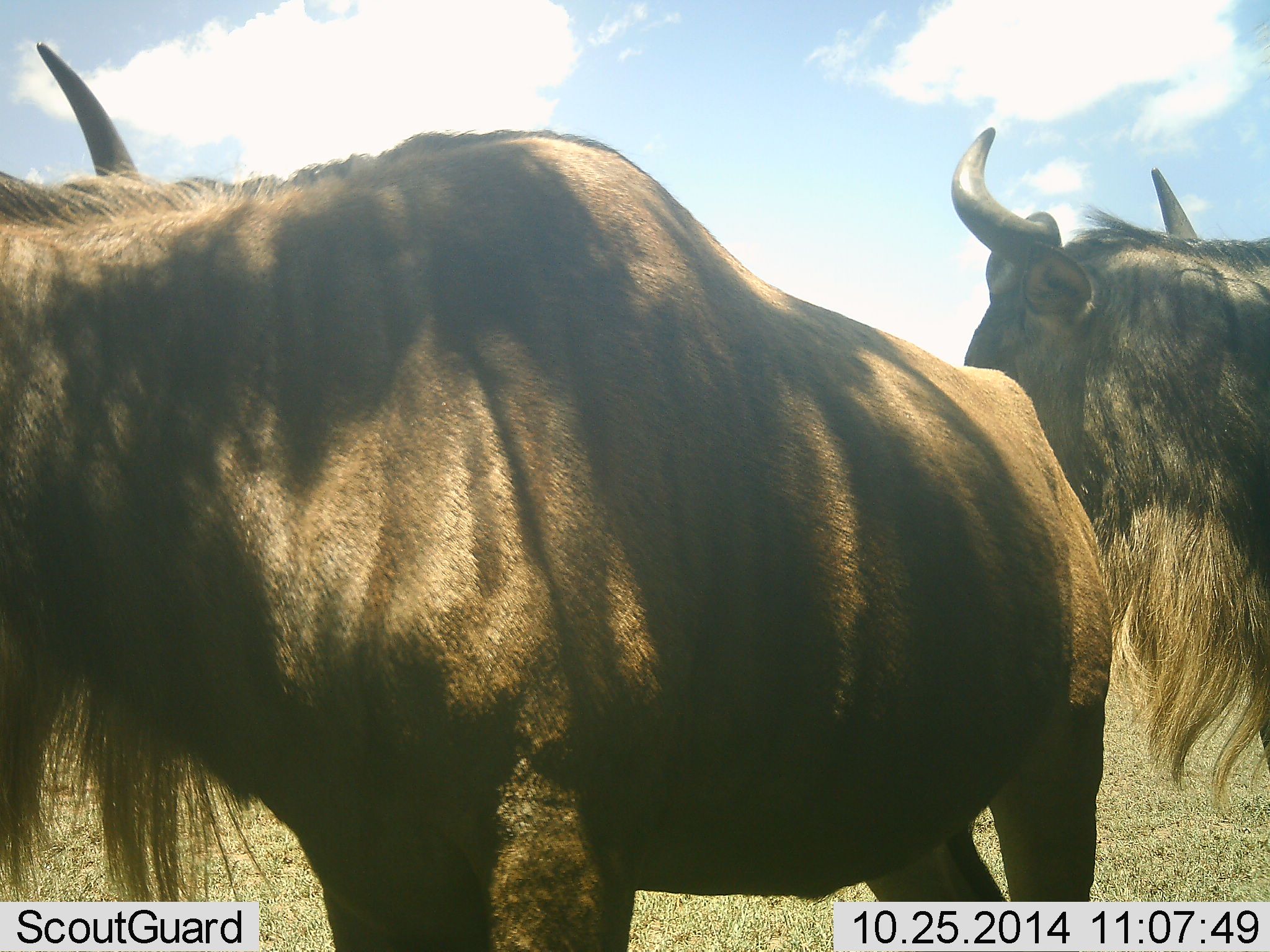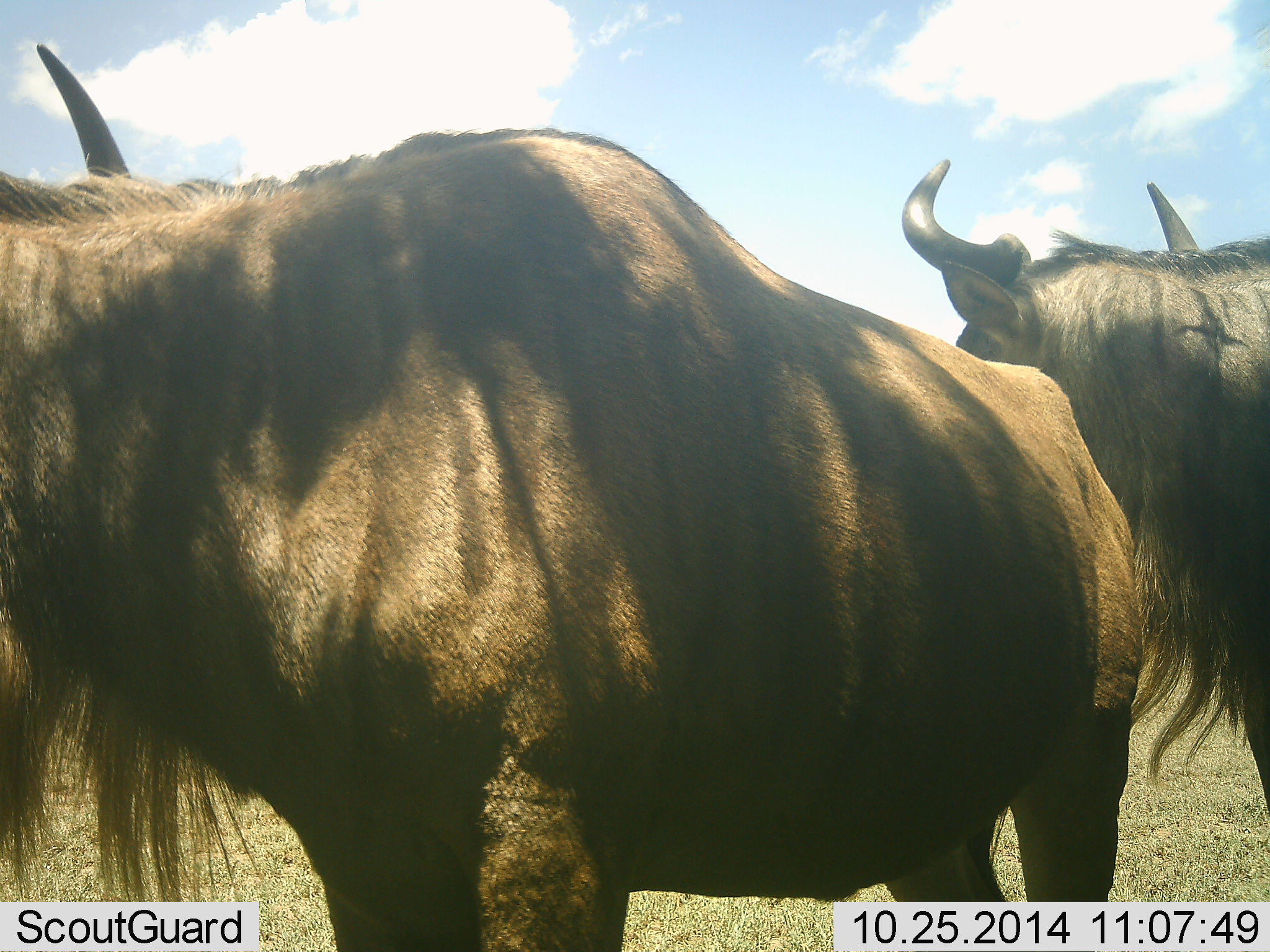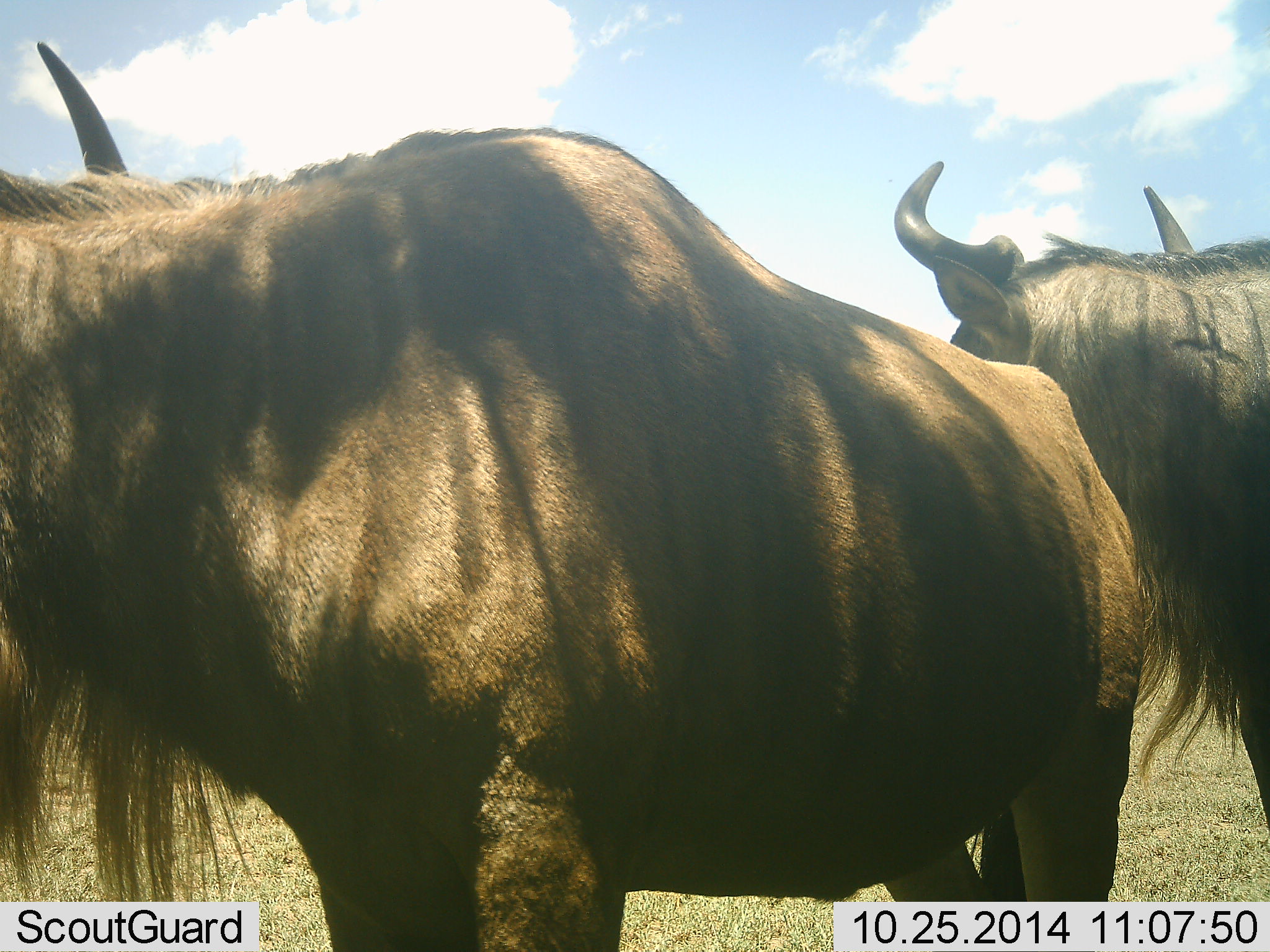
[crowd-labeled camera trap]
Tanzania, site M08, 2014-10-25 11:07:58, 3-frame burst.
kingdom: Animalia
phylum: Chordata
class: Mammalia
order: Artiodactyla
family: Bovidae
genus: Connochaetes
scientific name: Connochaetes taurinus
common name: blue wildebeest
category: wildebeest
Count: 2.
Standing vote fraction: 90%.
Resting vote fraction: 0%.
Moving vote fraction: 10%.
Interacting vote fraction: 0%.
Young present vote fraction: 0%.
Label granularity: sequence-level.